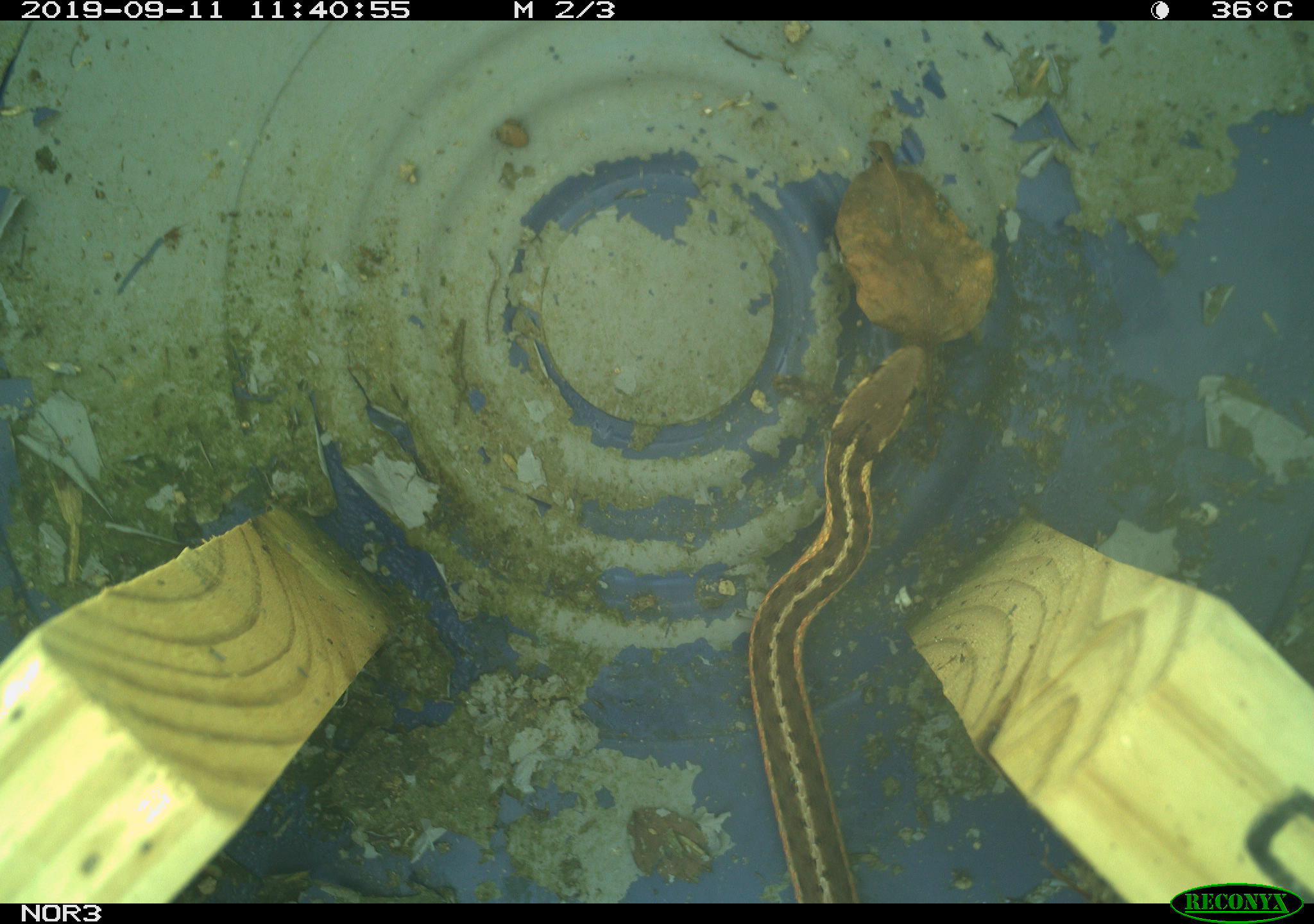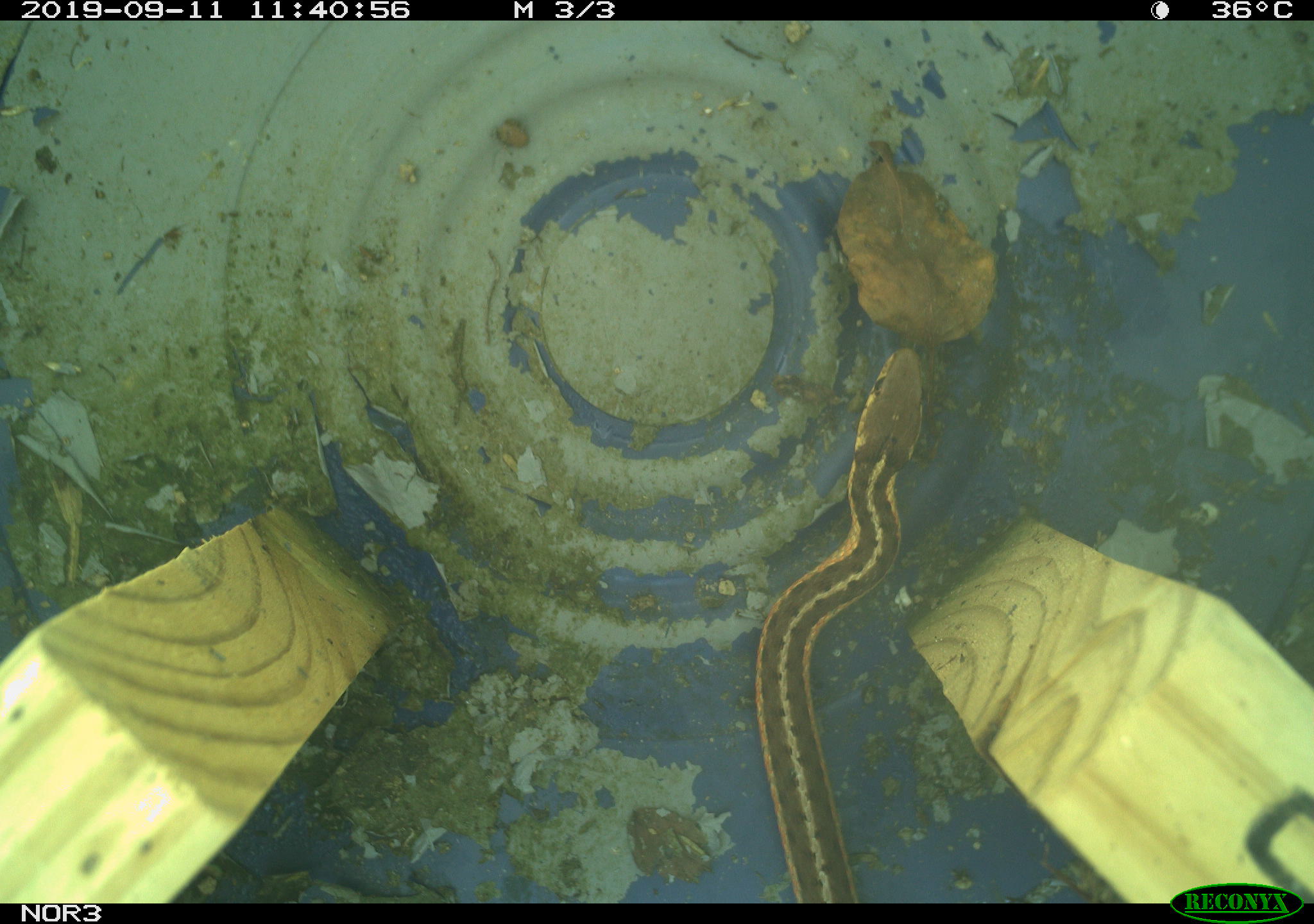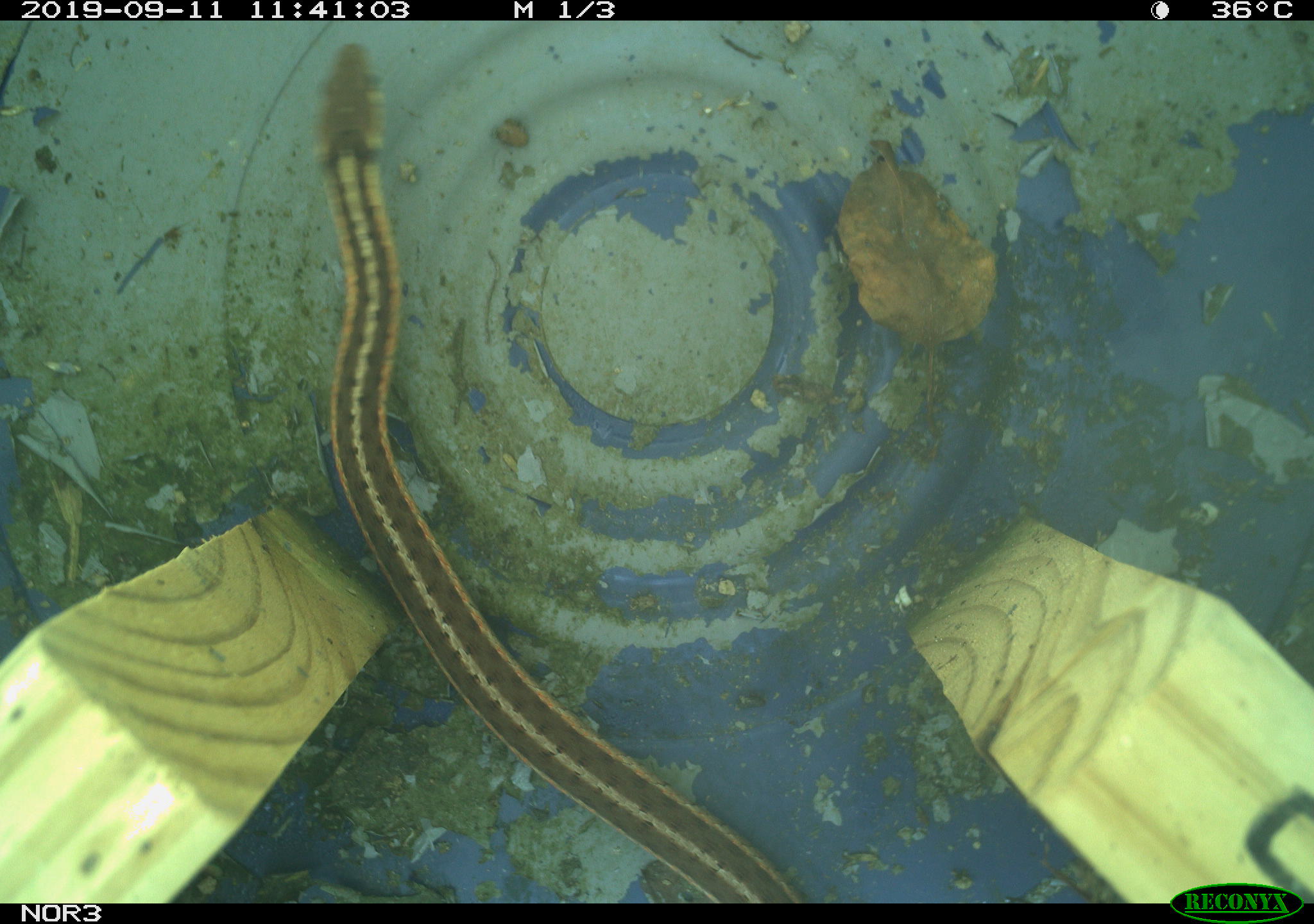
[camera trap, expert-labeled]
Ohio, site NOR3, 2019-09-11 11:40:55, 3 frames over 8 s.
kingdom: Animalia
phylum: Chordata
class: Reptilia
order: Squamata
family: Colubridae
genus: Thamnophis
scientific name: Thamnophis sirtalis sirtalis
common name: eastern gartersnake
Eastern gartersnake (Thamnophis sirtalis sirtalis).